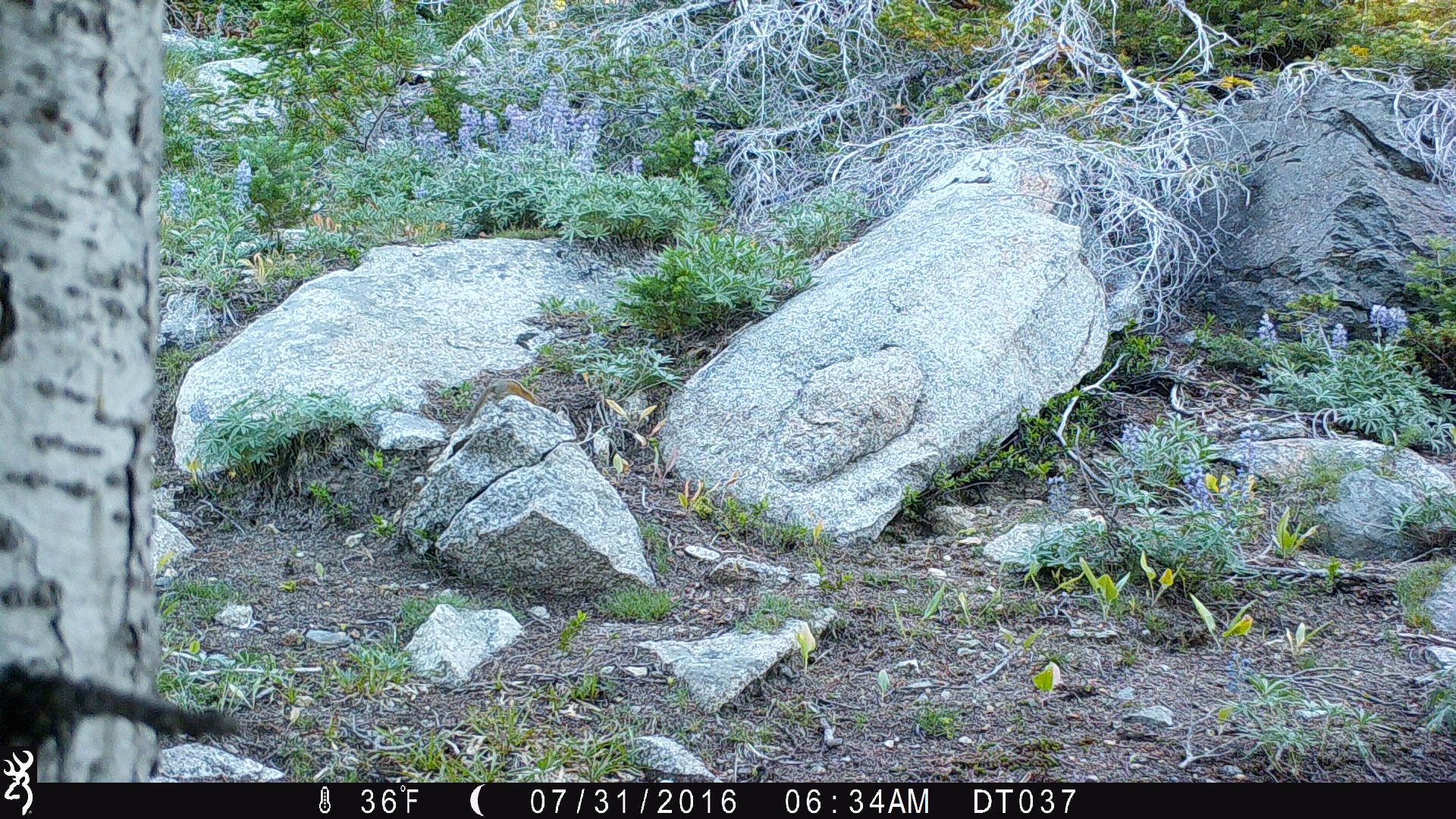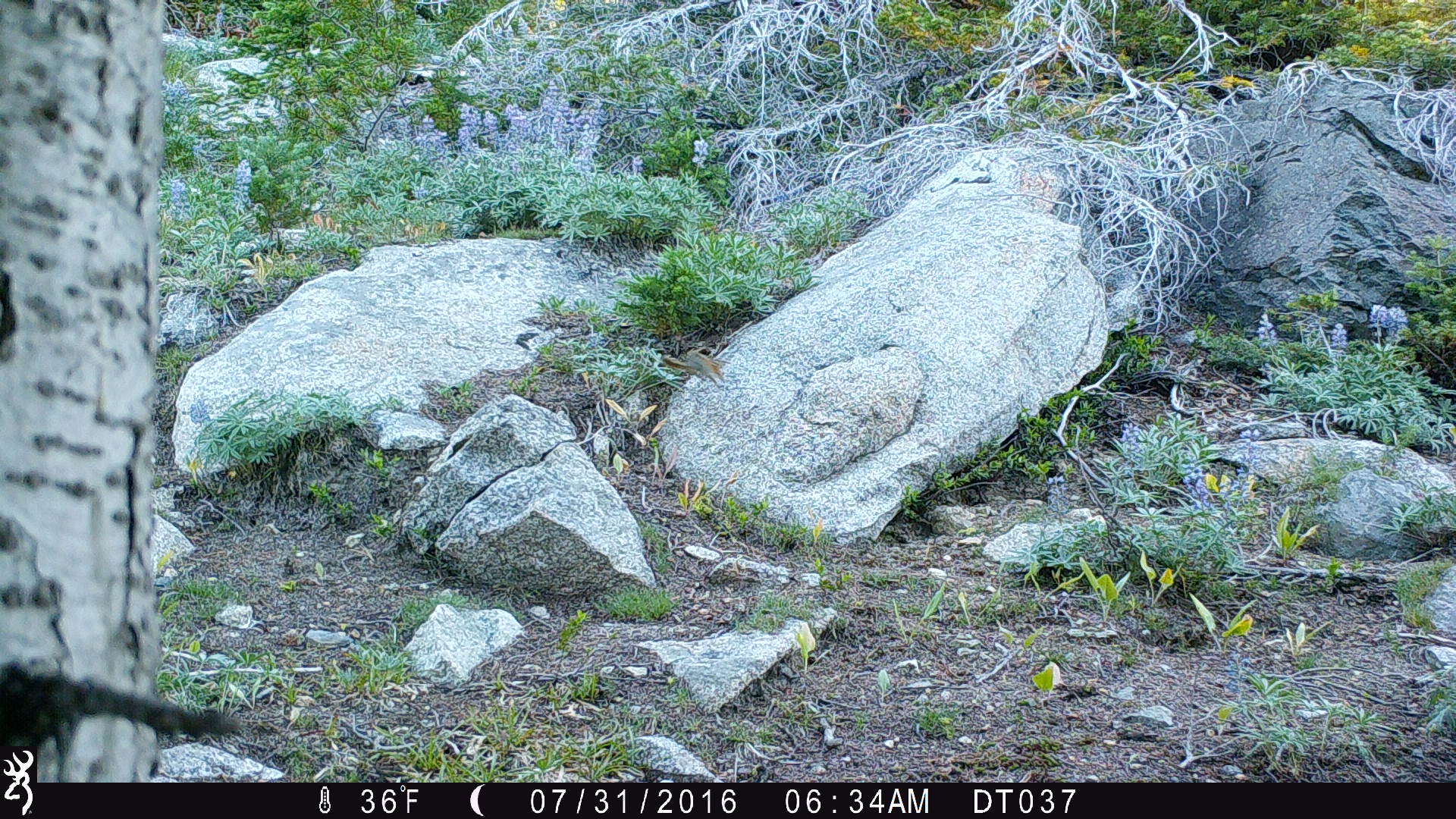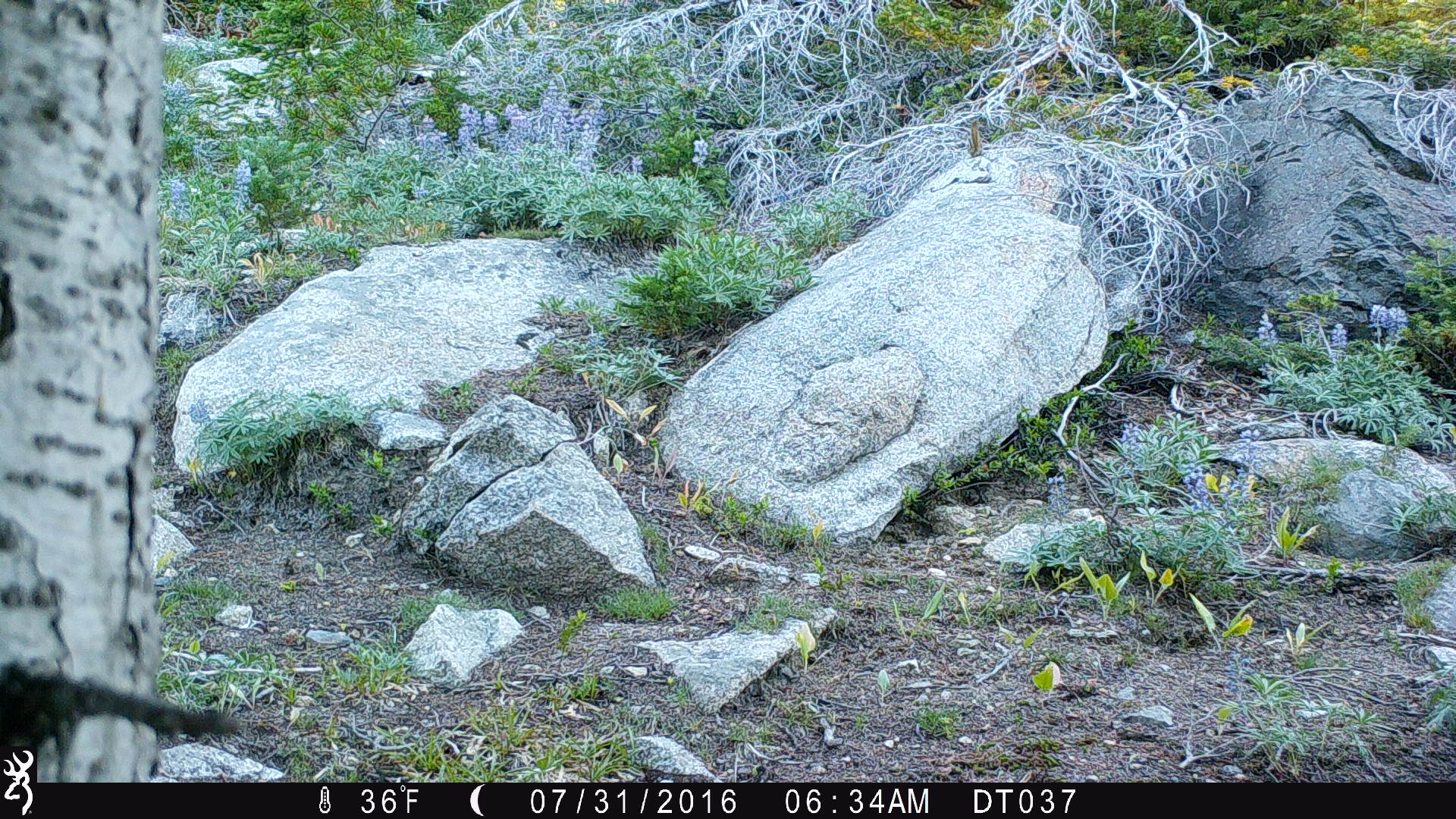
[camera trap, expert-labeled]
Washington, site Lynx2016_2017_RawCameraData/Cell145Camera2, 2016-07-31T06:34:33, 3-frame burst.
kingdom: Animalia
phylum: Chordata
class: Mammalia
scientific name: Mammalia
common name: small mammal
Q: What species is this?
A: Small mammal (Mammalia).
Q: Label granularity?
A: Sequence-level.